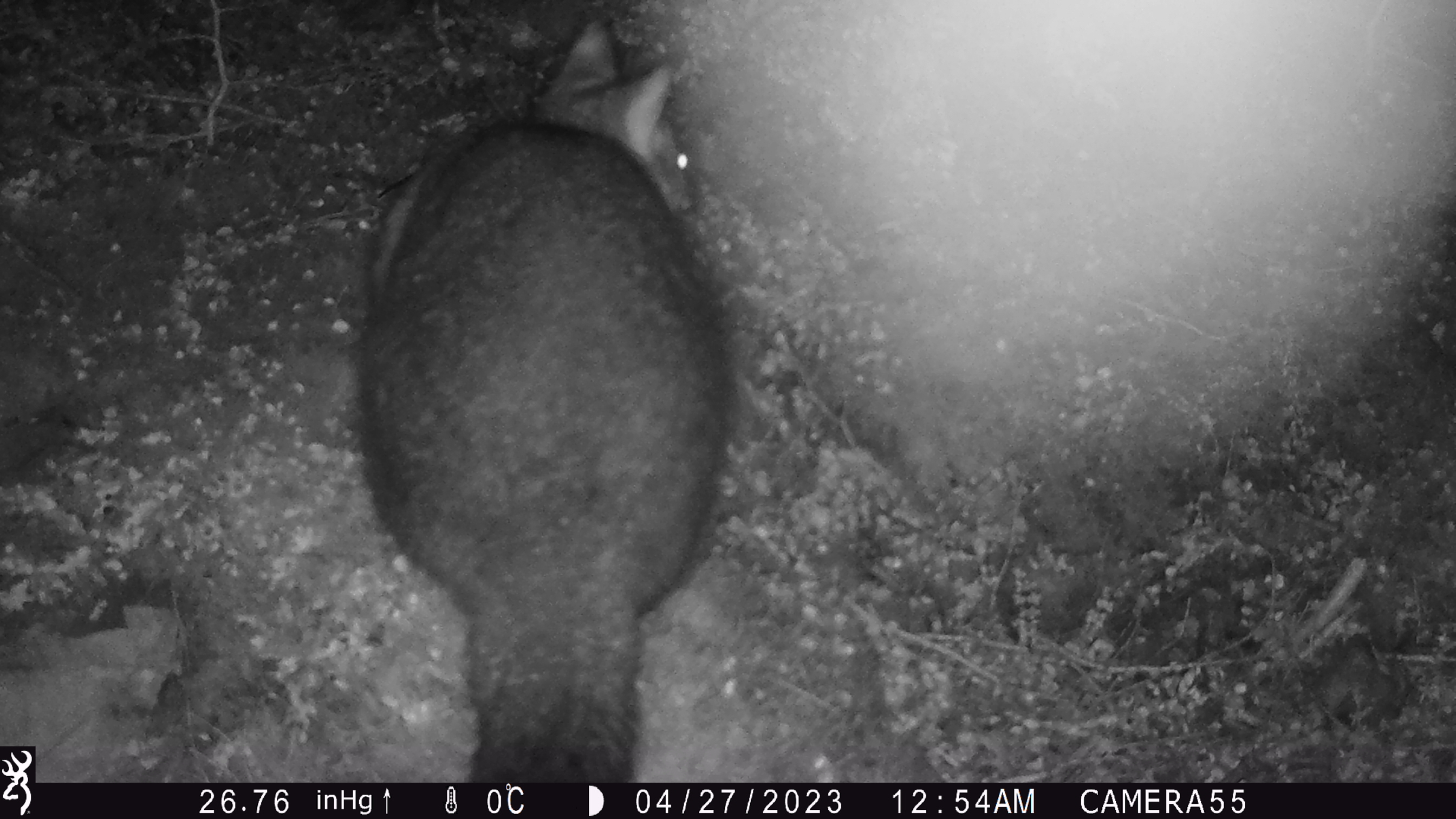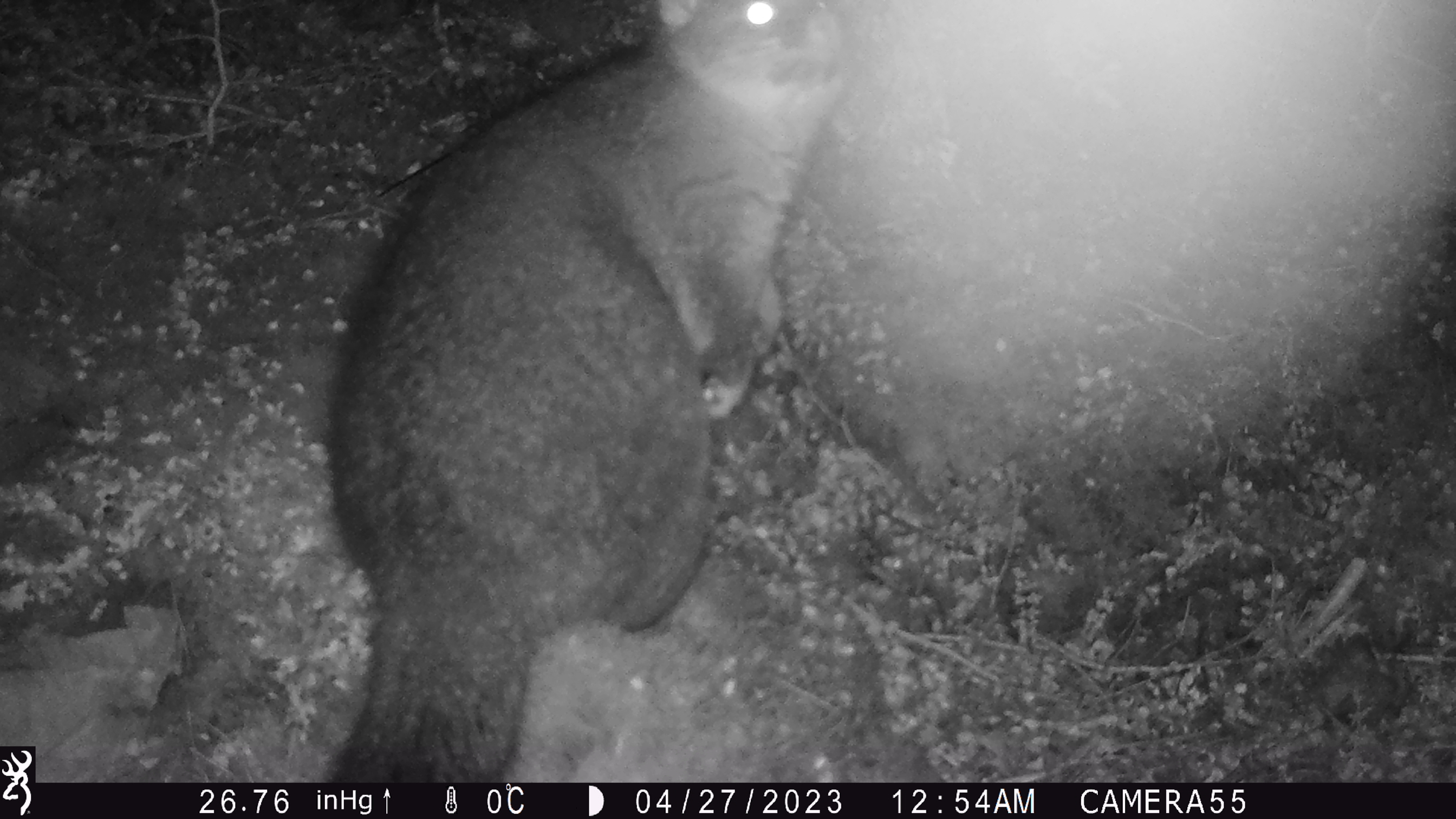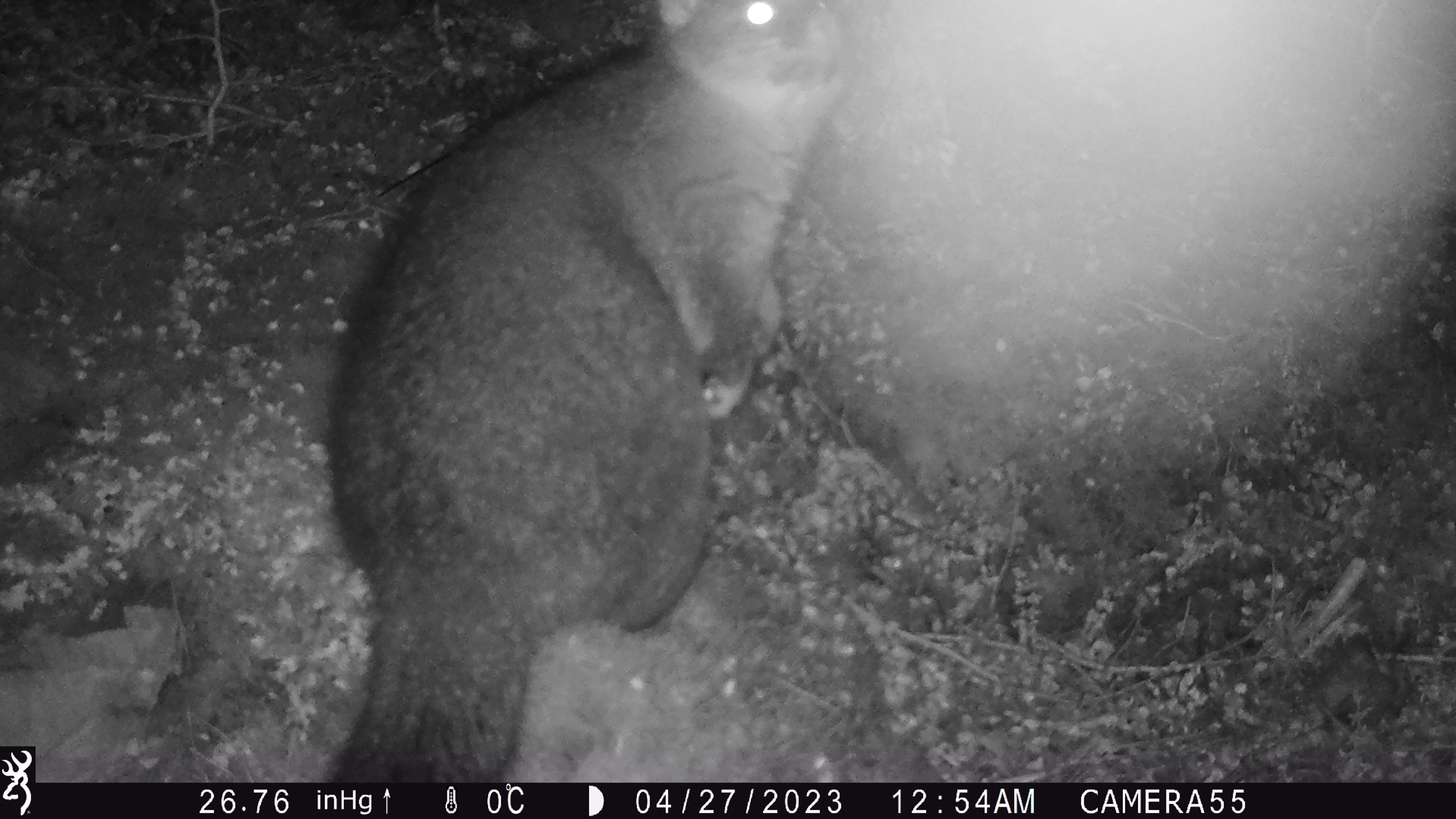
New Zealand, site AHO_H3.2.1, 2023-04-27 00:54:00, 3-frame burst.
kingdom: Animalia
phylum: Chordata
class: Mammalia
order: Carnivora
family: Mustelidae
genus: Mustela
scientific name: Mustela erminea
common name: stoat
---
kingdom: Animalia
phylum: Chordata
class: Mammalia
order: Diprotodontia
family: Phalangeridae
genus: Trichosurus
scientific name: Trichosurus vulpecula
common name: common brushtail possum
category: possum